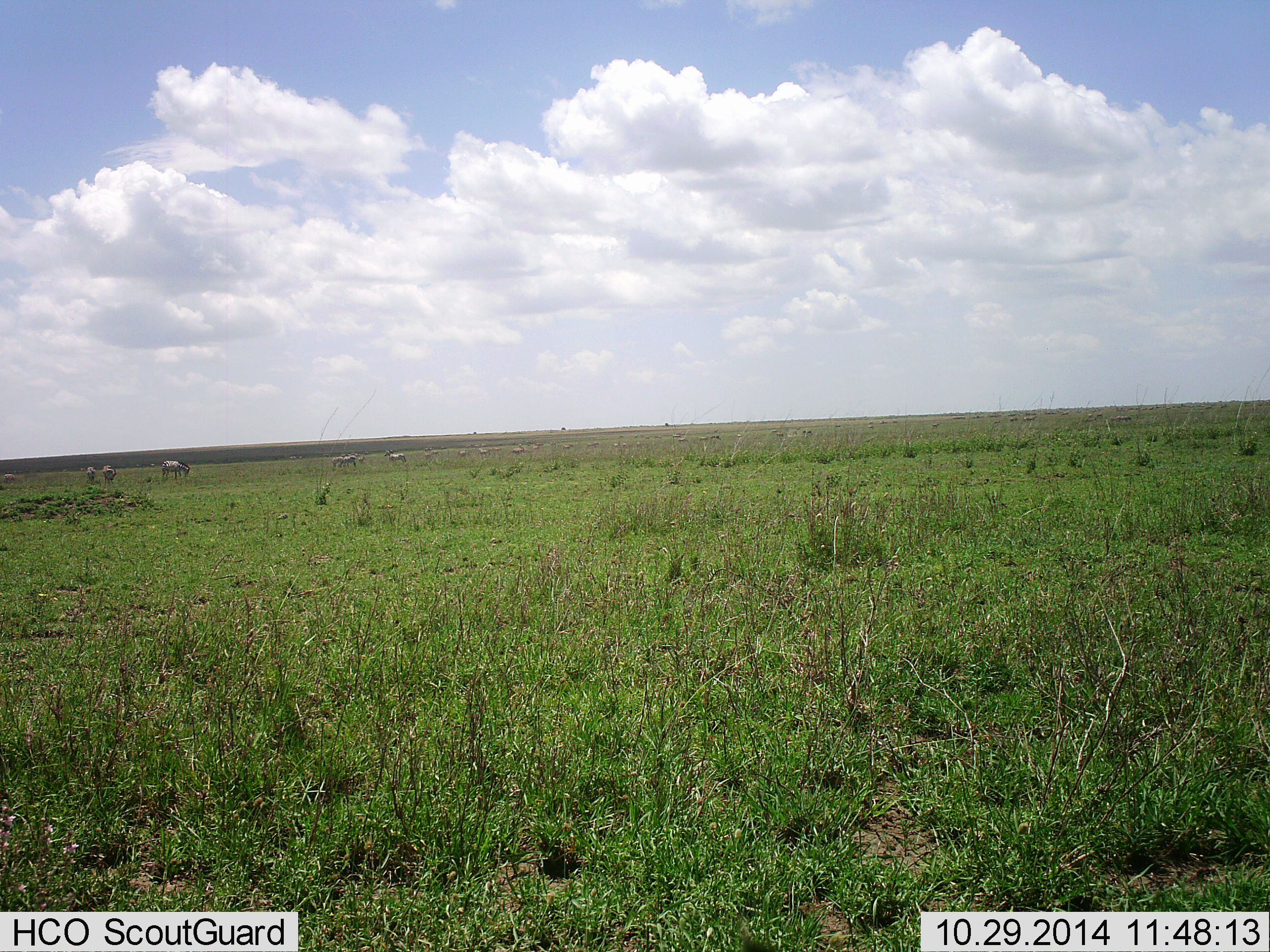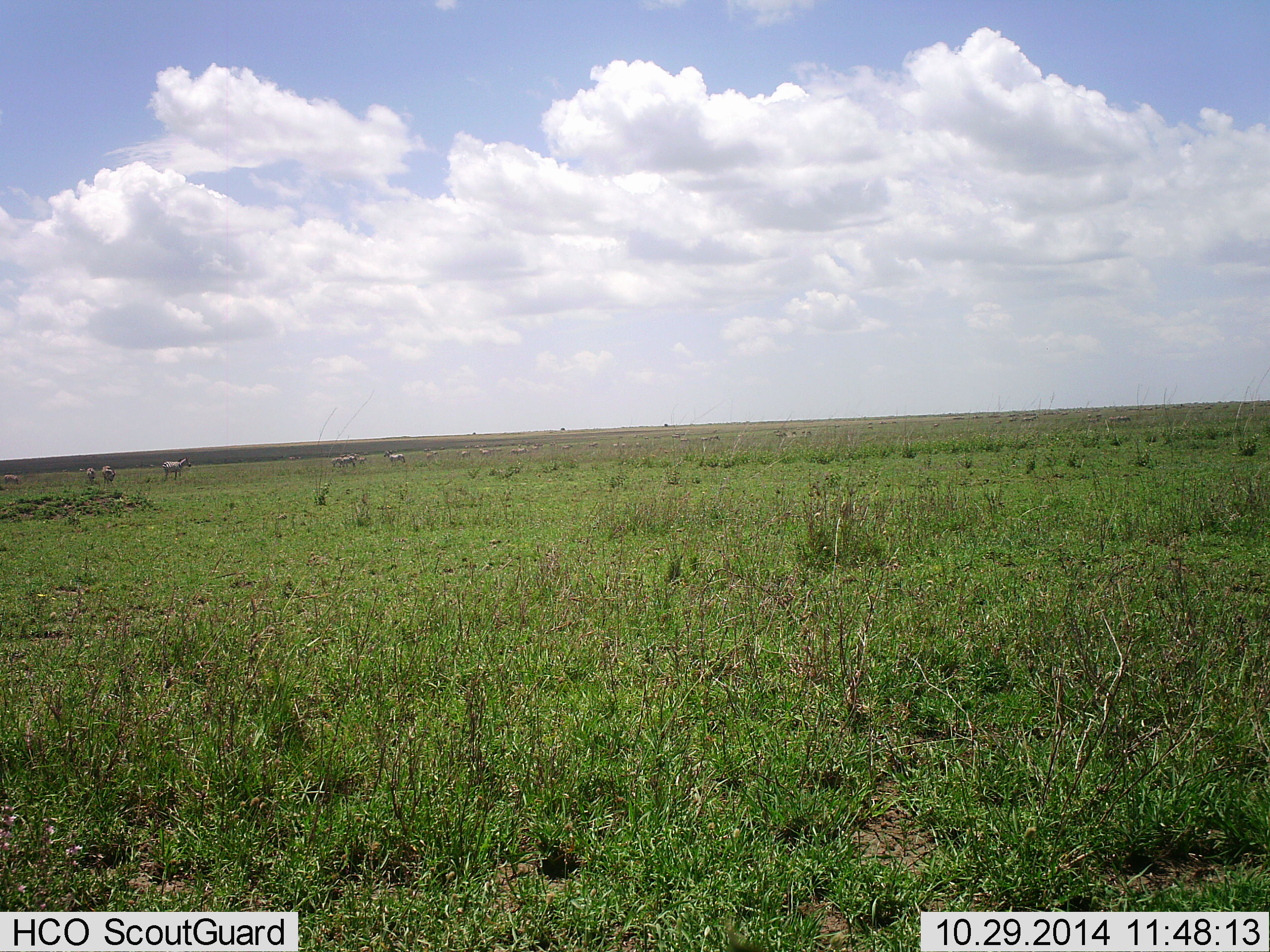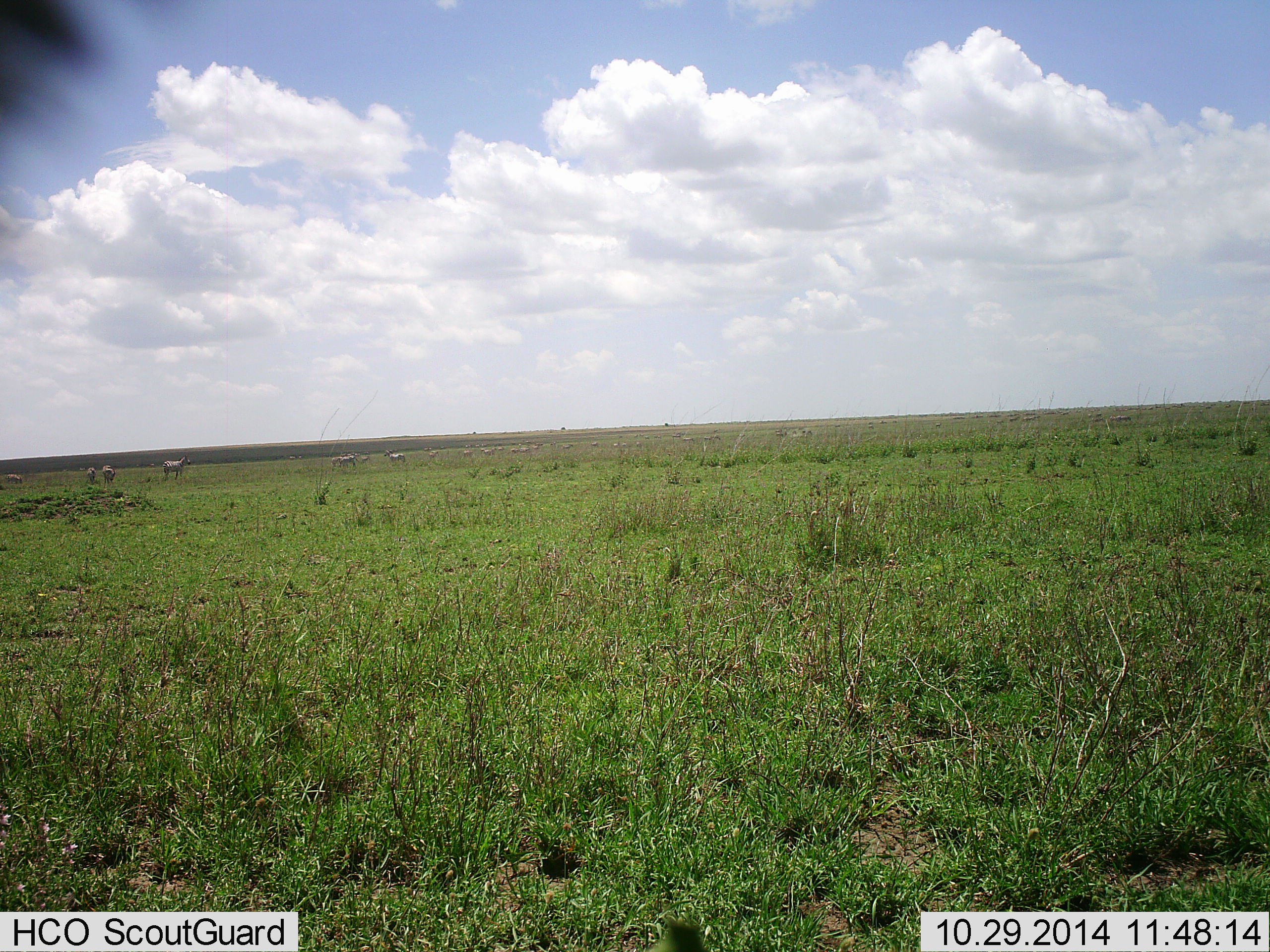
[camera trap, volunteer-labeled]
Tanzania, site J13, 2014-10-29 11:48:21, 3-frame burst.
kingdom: Animalia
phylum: Chordata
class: Mammalia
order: Perissodactyla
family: Equidae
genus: Equus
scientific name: Equus quagga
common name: plains zebra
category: zebra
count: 11-50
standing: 50%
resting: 0%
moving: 20%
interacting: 0%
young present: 0%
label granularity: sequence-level